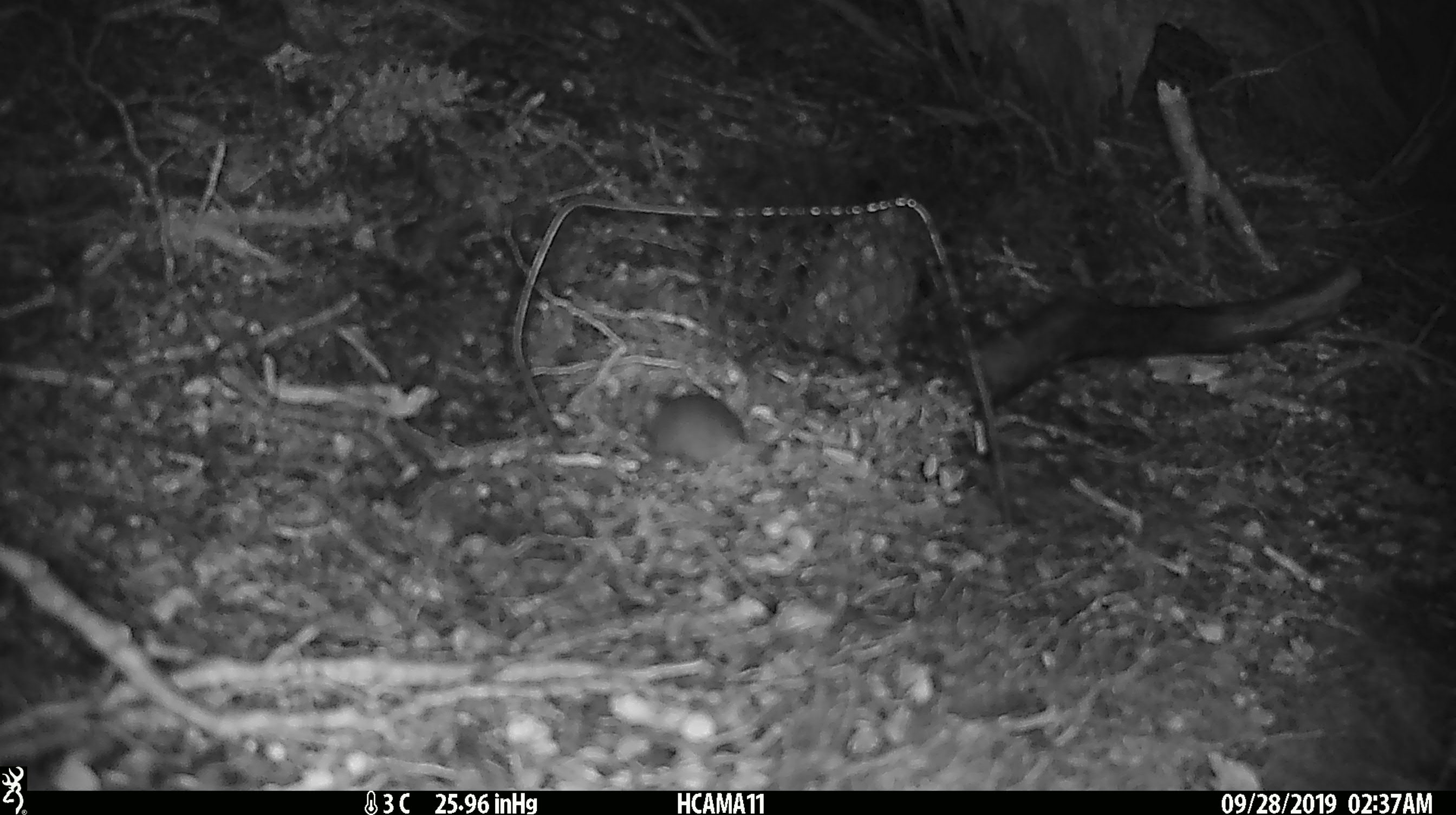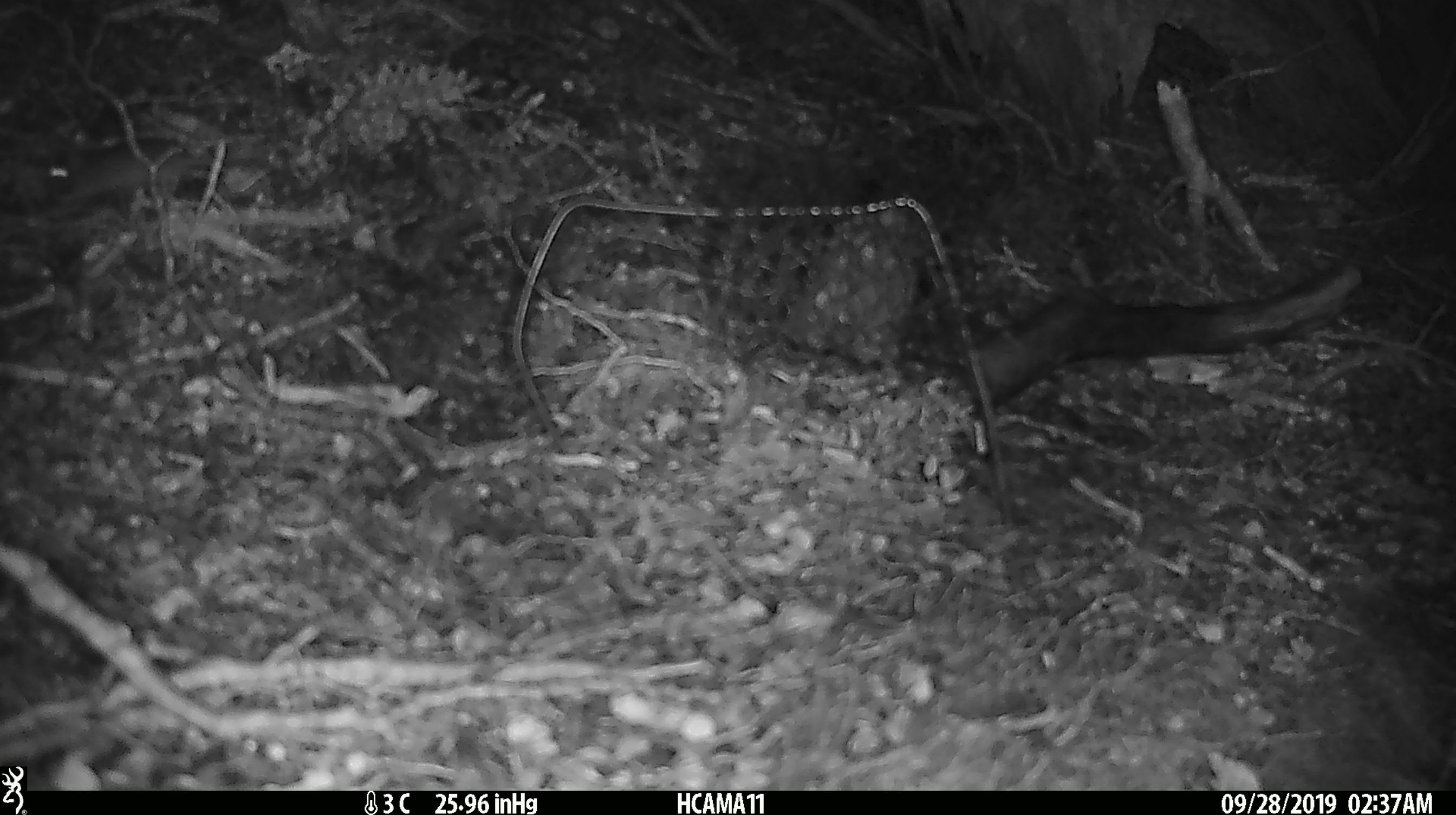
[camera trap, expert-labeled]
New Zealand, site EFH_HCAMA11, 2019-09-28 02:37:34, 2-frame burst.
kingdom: Animalia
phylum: Chordata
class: Mammalia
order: Rodentia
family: Muridae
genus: Mus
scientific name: Mus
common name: mouse